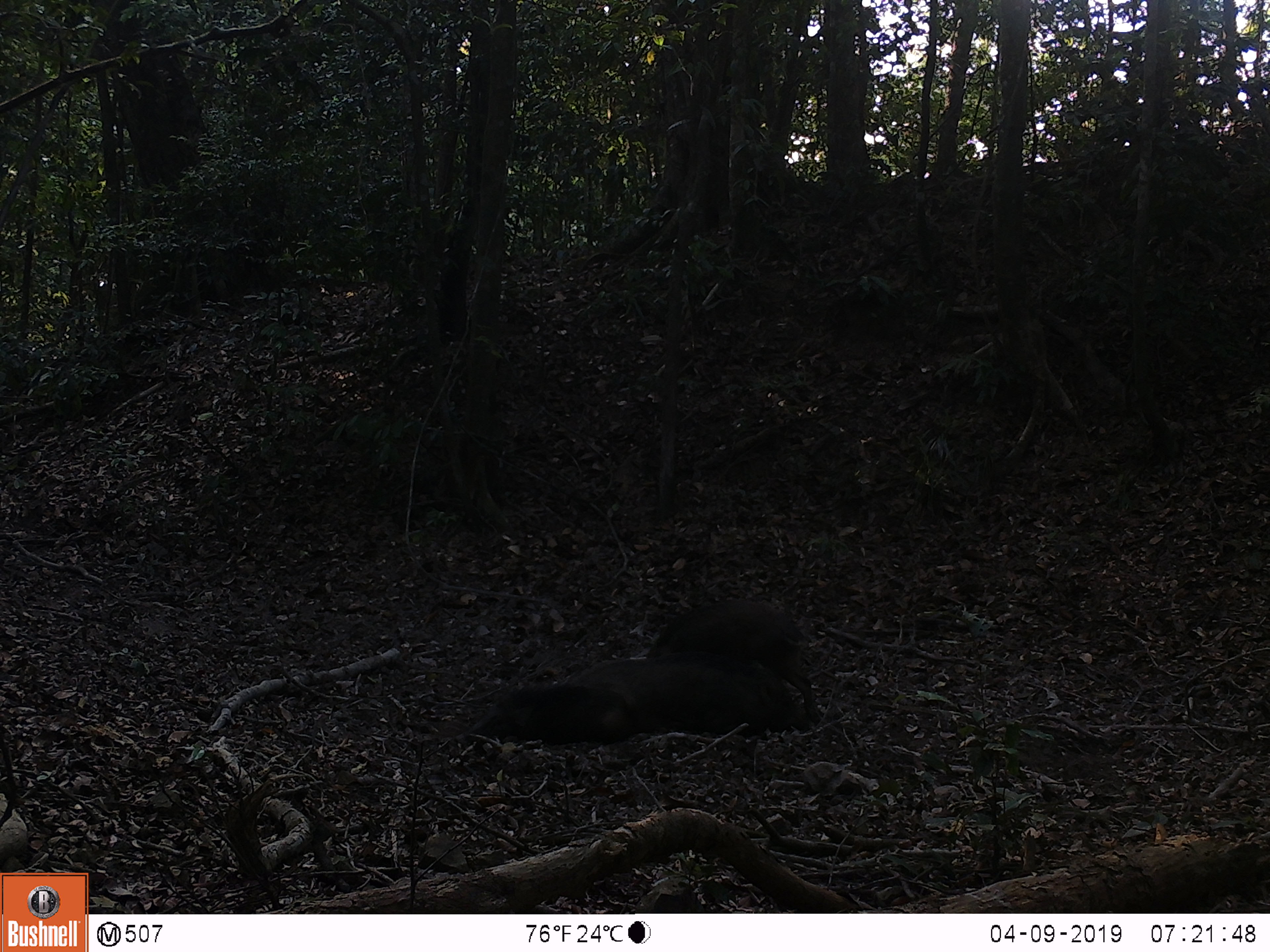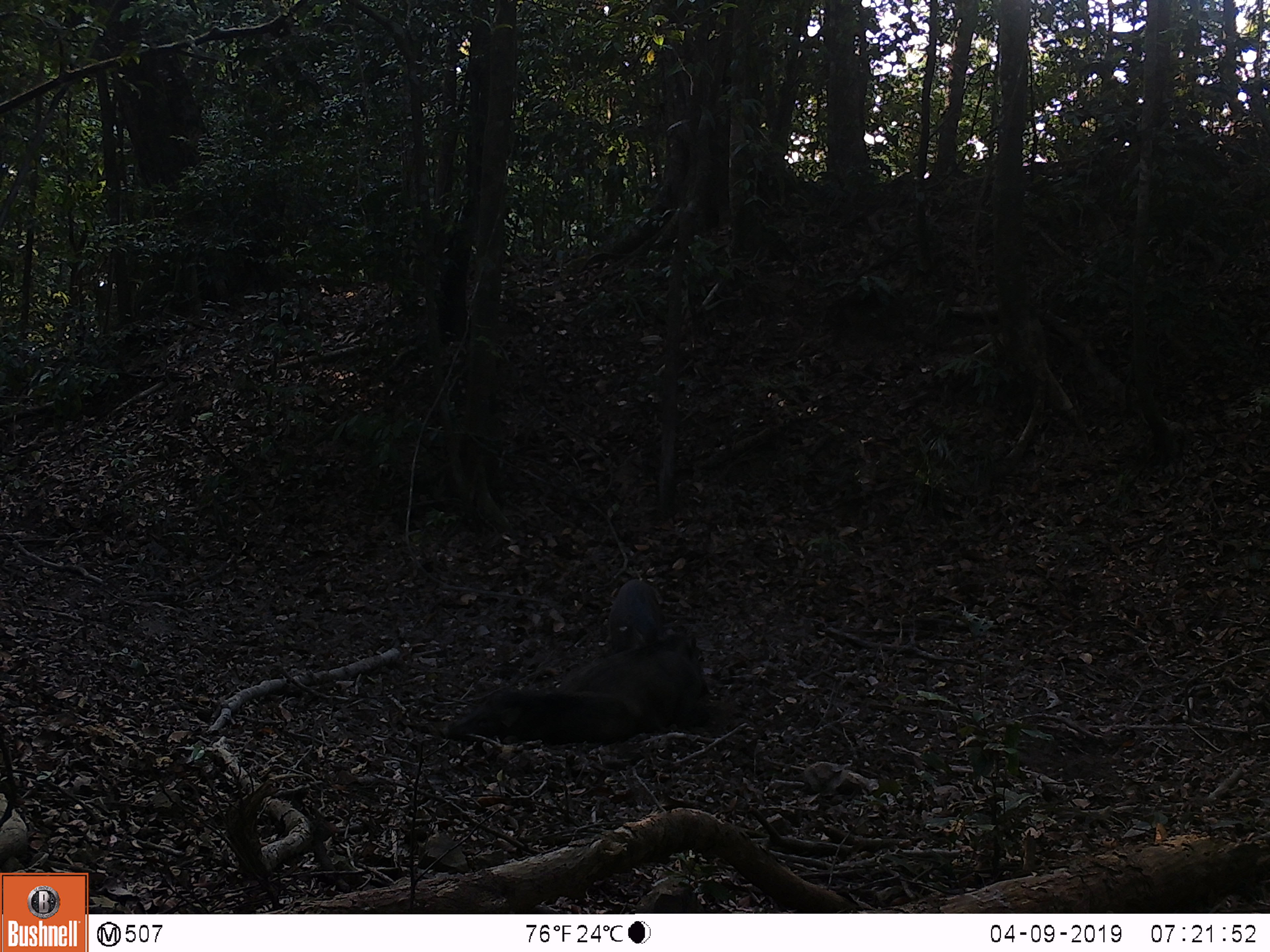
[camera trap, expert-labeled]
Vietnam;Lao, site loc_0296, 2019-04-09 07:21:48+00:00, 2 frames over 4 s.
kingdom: Animalia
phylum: Chordata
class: Mammalia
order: Artiodactyla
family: Suidae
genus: Sus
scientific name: Sus scrofa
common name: eurasian wild pig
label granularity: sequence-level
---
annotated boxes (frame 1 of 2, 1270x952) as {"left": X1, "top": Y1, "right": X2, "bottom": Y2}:
eurasian wild pig: {"left": 646, "top": 597, "right": 820, "bottom": 726}; {"left": 558, "top": 651, "right": 811, "bottom": 736}; {"left": 453, "top": 678, "right": 656, "bottom": 747}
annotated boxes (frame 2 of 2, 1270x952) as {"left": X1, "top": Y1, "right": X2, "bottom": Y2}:
eurasian wild pig: {"left": 556, "top": 625, "right": 712, "bottom": 728}; {"left": 442, "top": 681, "right": 669, "bottom": 746}; {"left": 606, "top": 578, "right": 668, "bottom": 650}